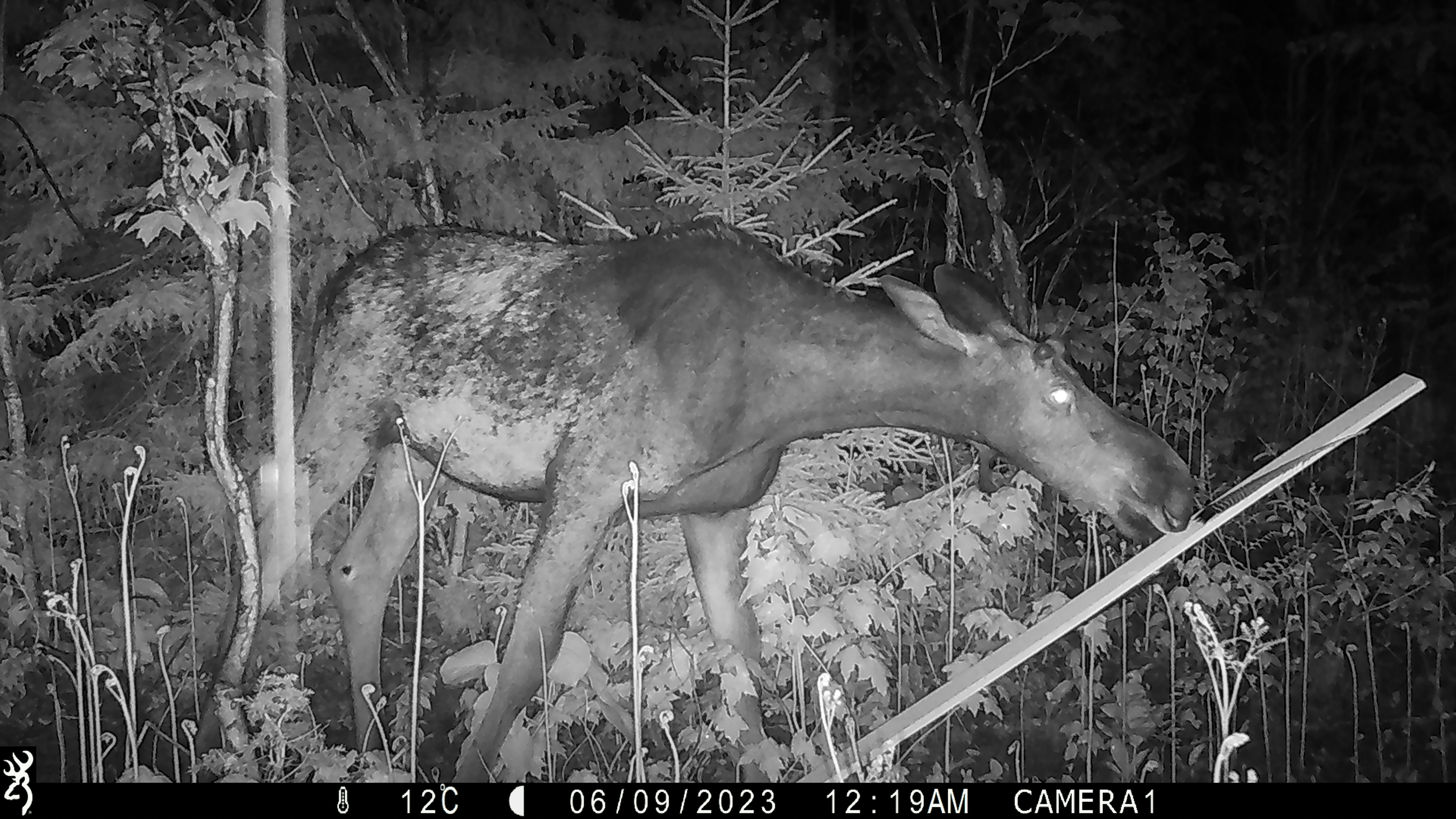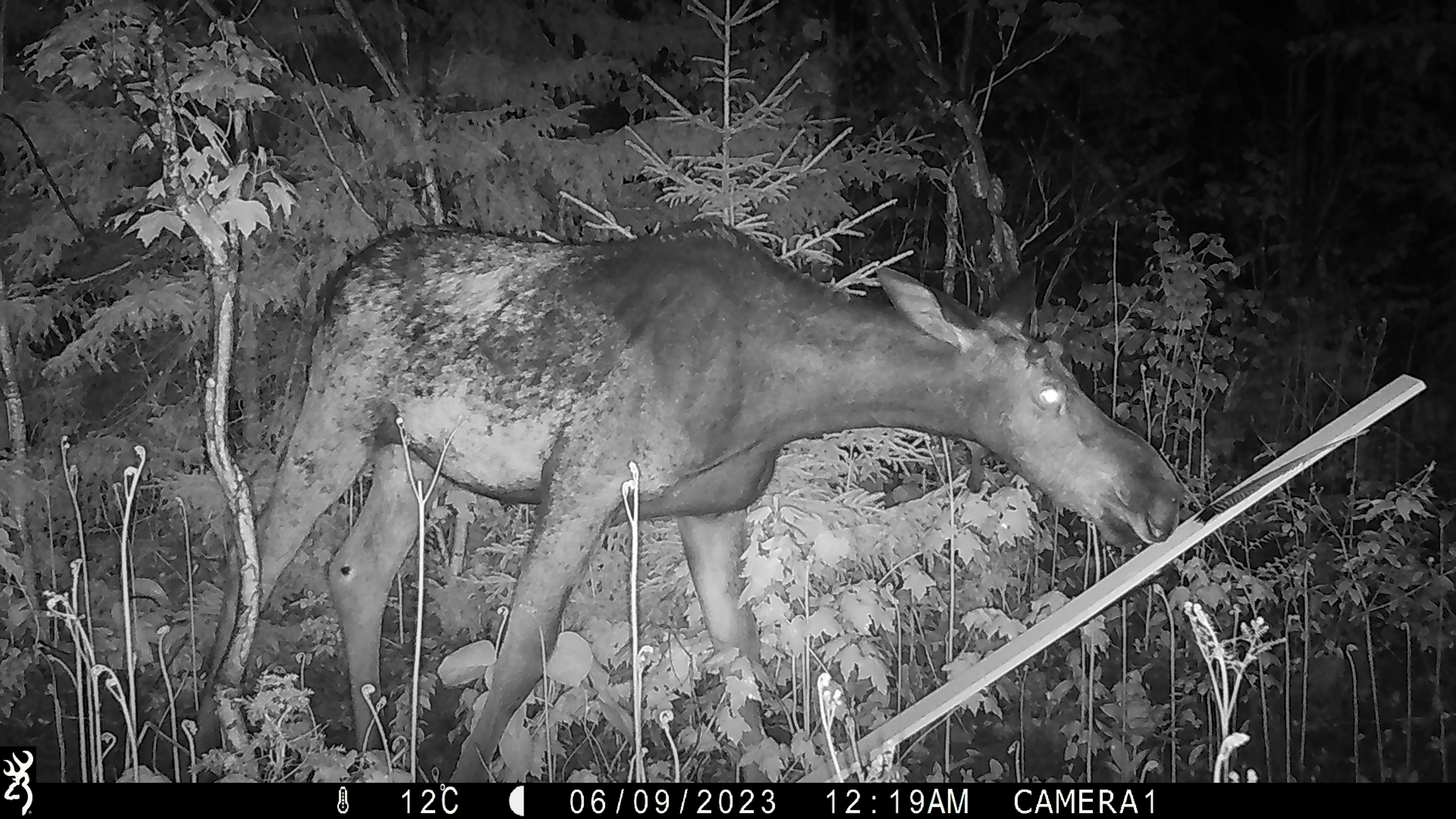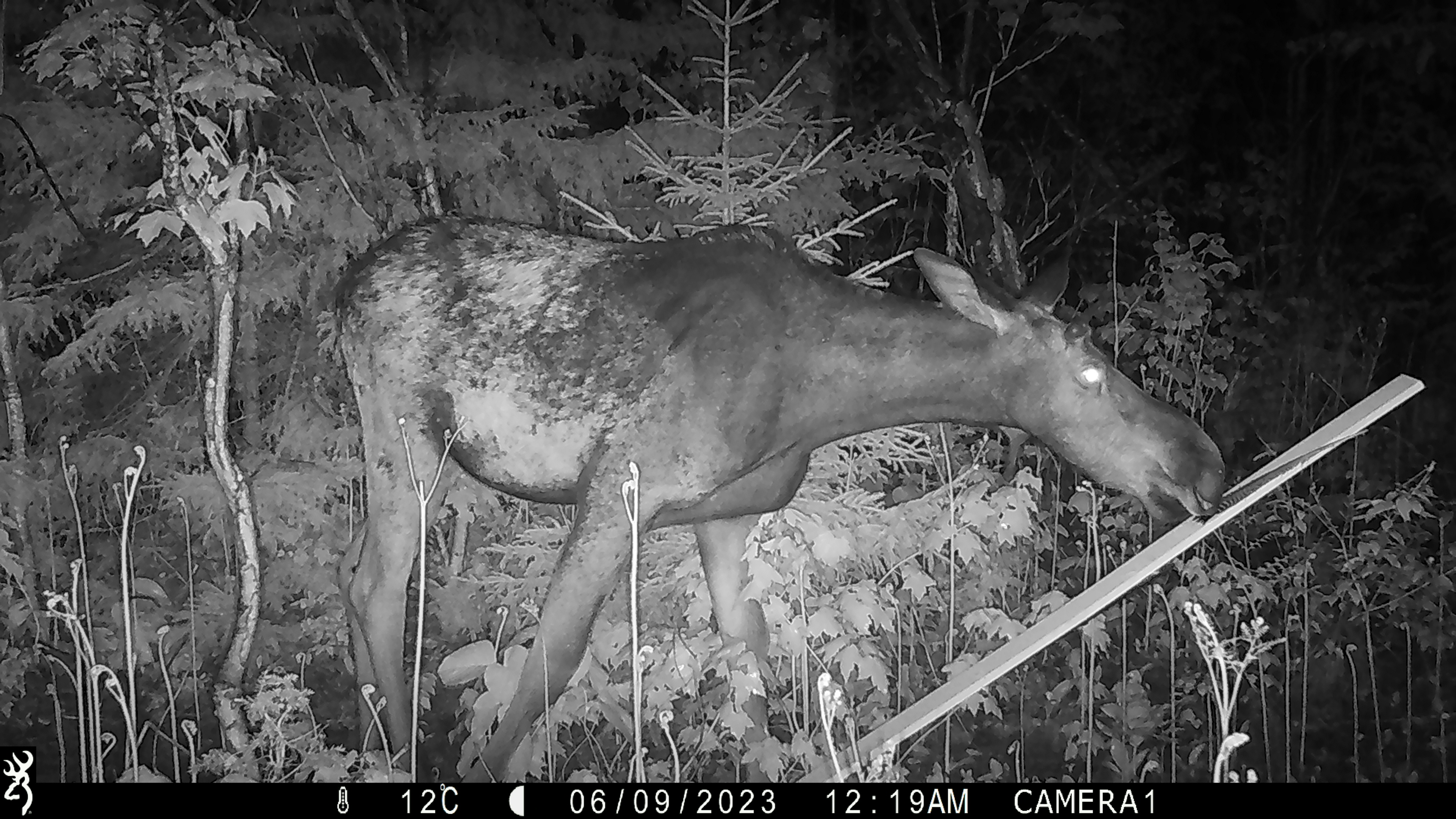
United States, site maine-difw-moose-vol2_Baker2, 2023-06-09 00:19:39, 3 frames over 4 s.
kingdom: Animalia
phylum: Chordata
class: Mammalia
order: Artiodactyla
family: Cervidae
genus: Alces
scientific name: Alces alces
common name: moose